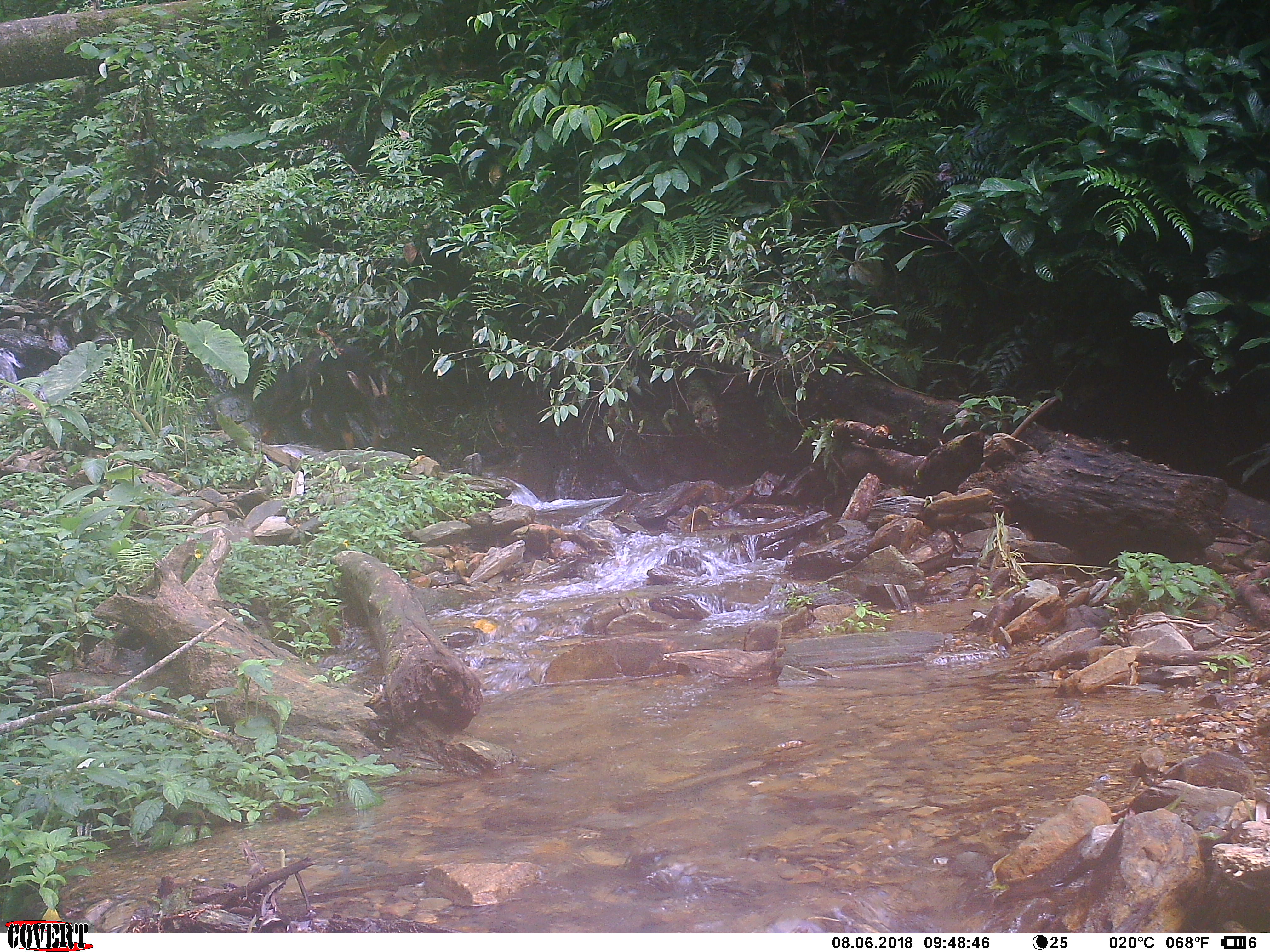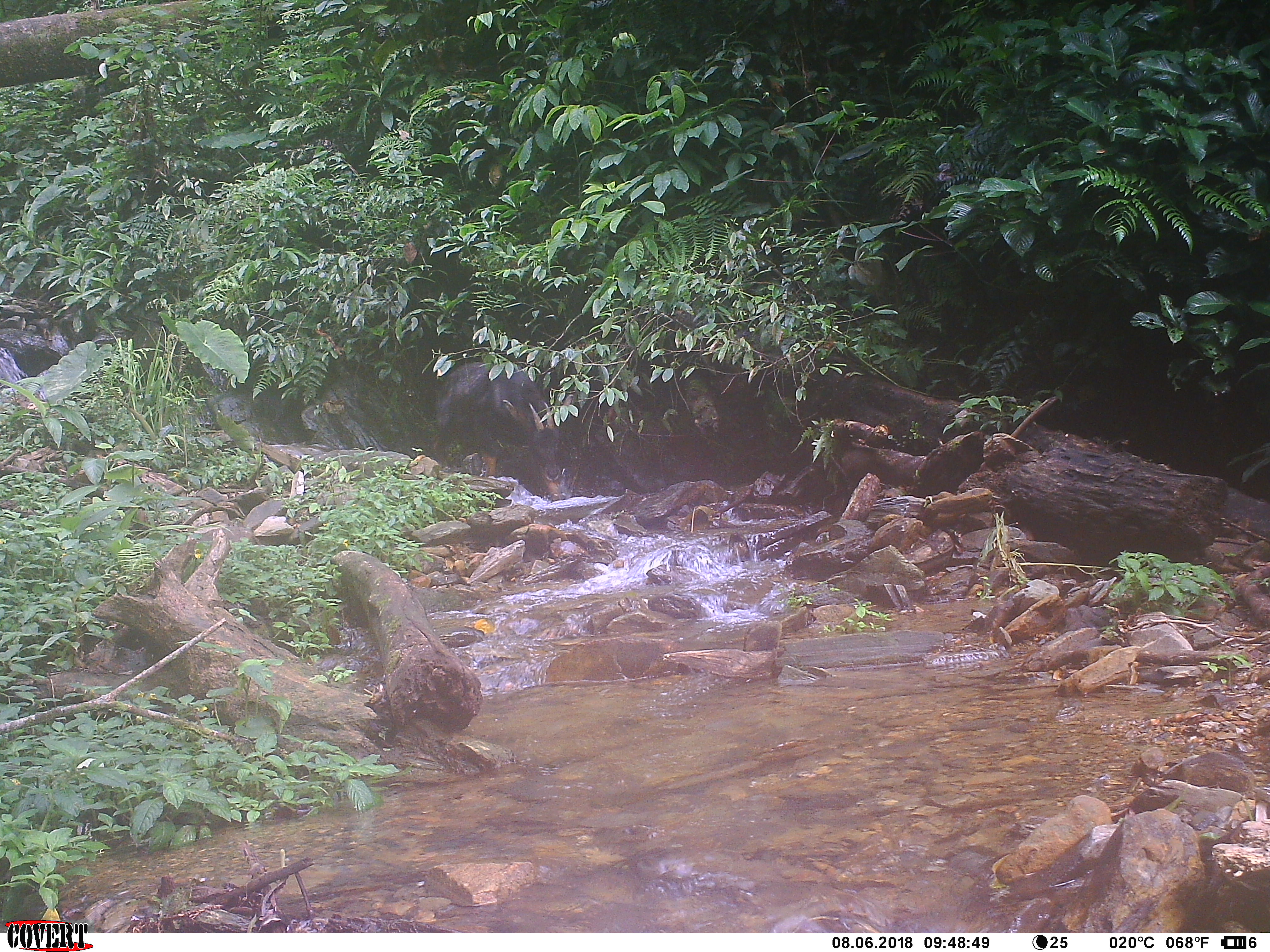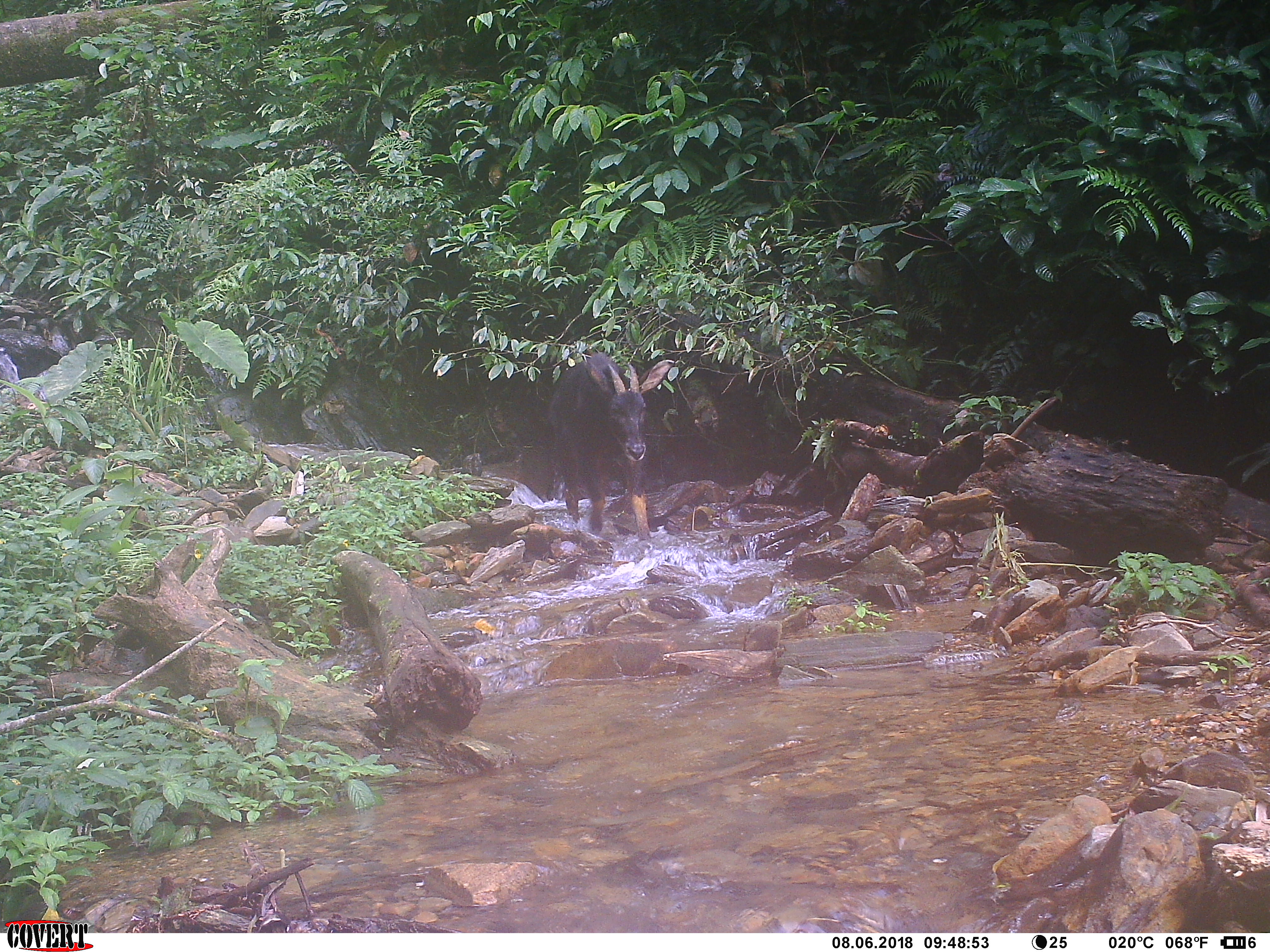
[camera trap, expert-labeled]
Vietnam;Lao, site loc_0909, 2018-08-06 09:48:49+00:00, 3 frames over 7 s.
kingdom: Animalia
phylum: Chordata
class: Mammalia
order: Artiodactyla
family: Bovidae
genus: Capricornis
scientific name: Capricornis sumatraensis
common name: chinese serow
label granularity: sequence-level